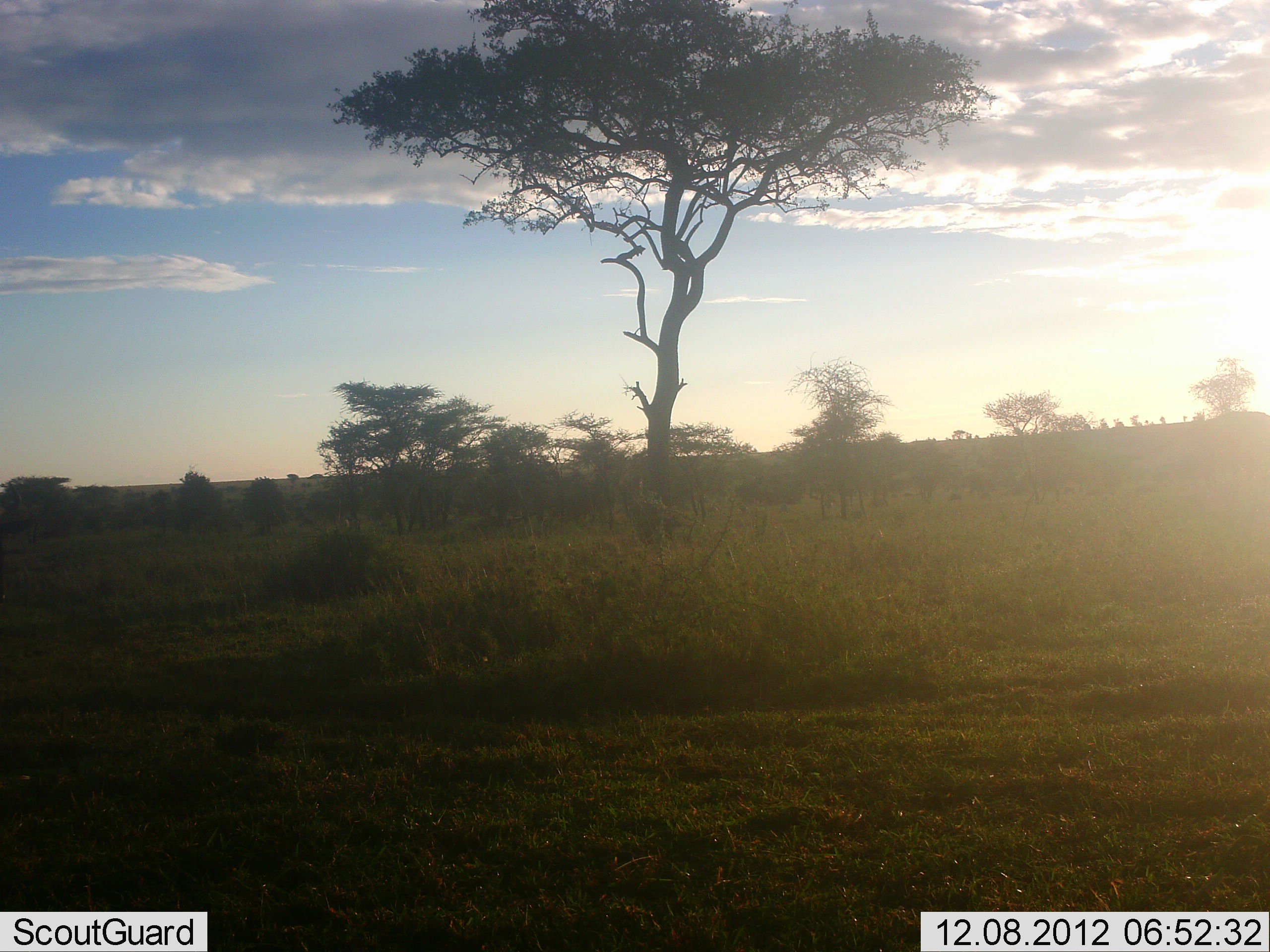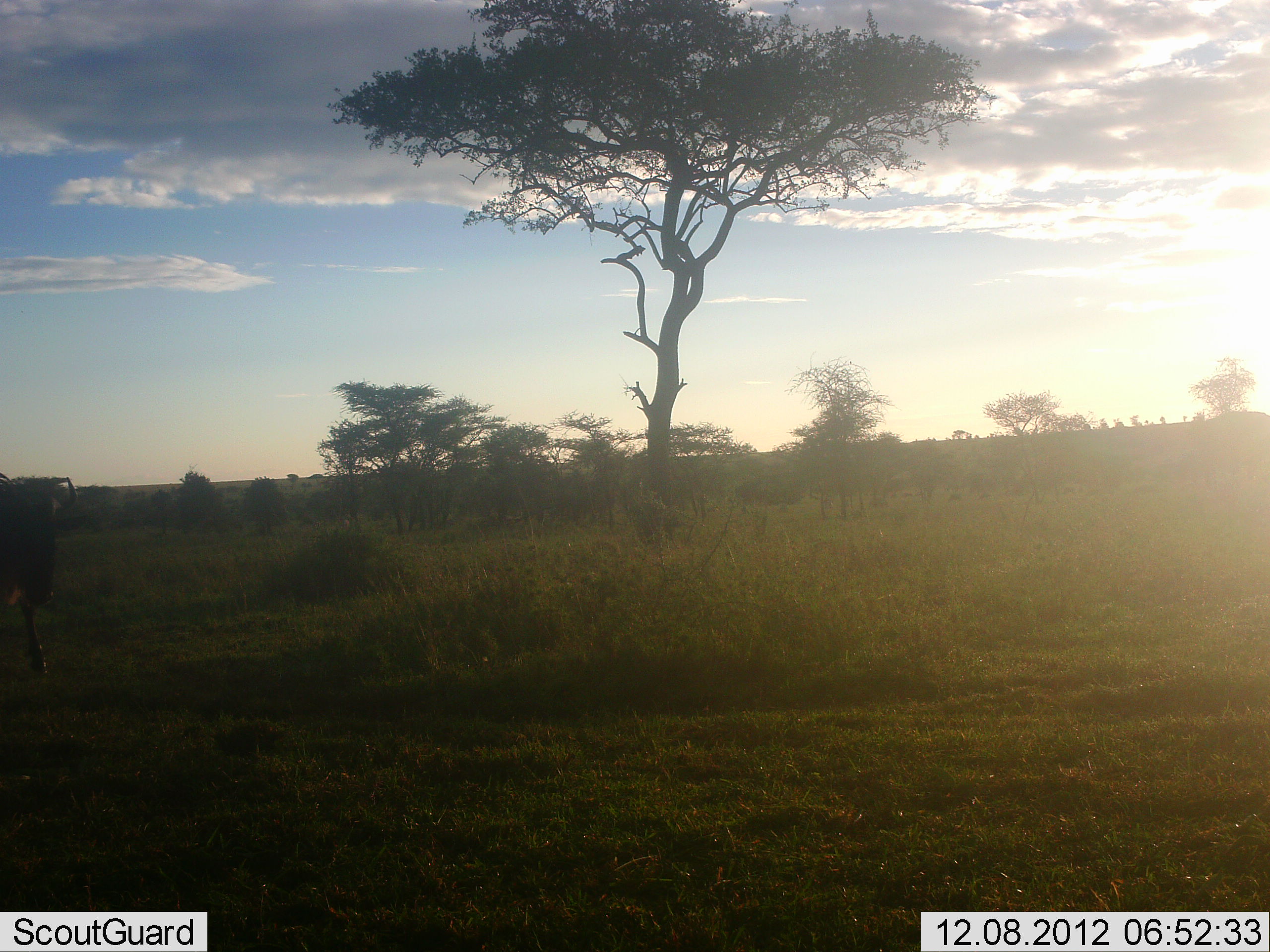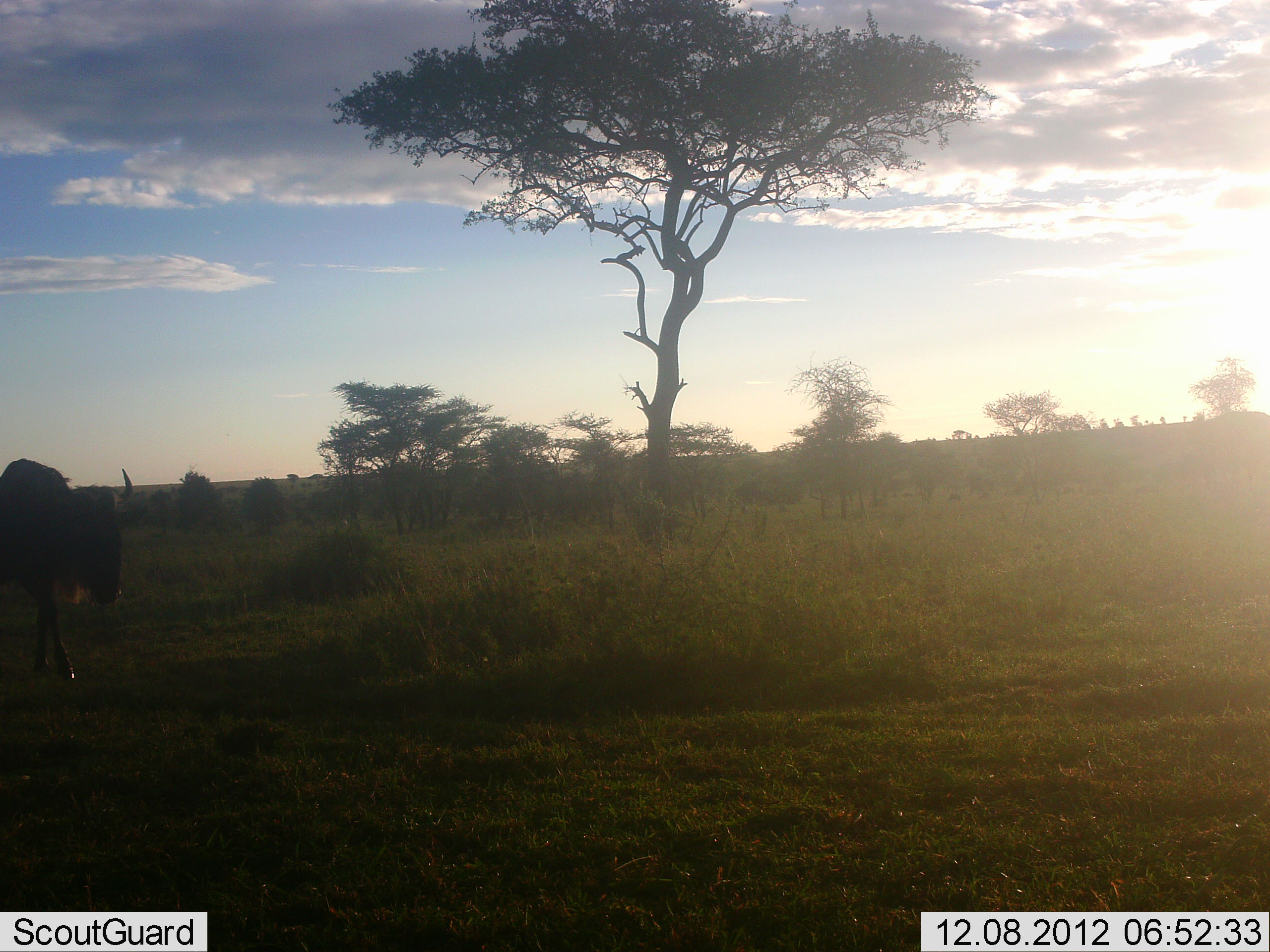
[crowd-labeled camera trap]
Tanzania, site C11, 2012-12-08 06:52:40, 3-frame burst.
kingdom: Animalia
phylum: Chordata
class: Mammalia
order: Artiodactyla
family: Bovidae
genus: Connochaetes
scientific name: Connochaetes taurinus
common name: blue wildebeest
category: wildebeest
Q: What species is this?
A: Wildebeest (blue wildebeest) (Connochaetes taurinus).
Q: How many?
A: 1.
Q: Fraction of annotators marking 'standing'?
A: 0%.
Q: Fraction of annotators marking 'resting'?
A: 0%.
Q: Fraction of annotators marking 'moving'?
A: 100%.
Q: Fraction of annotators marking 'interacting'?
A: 0%.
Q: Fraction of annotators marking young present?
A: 0%.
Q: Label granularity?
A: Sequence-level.